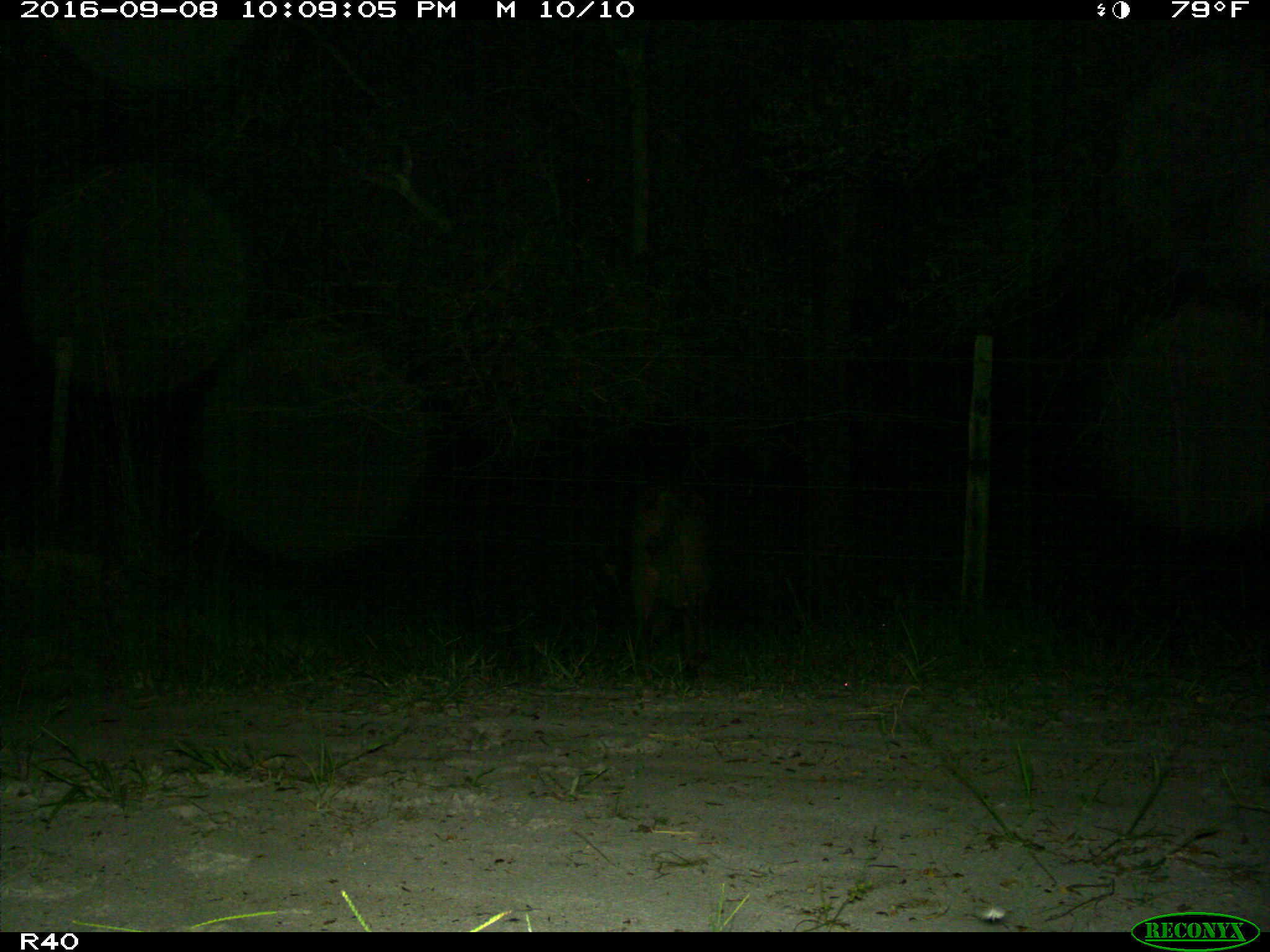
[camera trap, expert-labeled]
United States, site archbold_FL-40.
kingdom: Animalia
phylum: Chordata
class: Mammalia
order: Artiodactyla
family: Suidae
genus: Sus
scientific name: Sus scrofa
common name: wild boar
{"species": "Sus scrofa (wild boar)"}